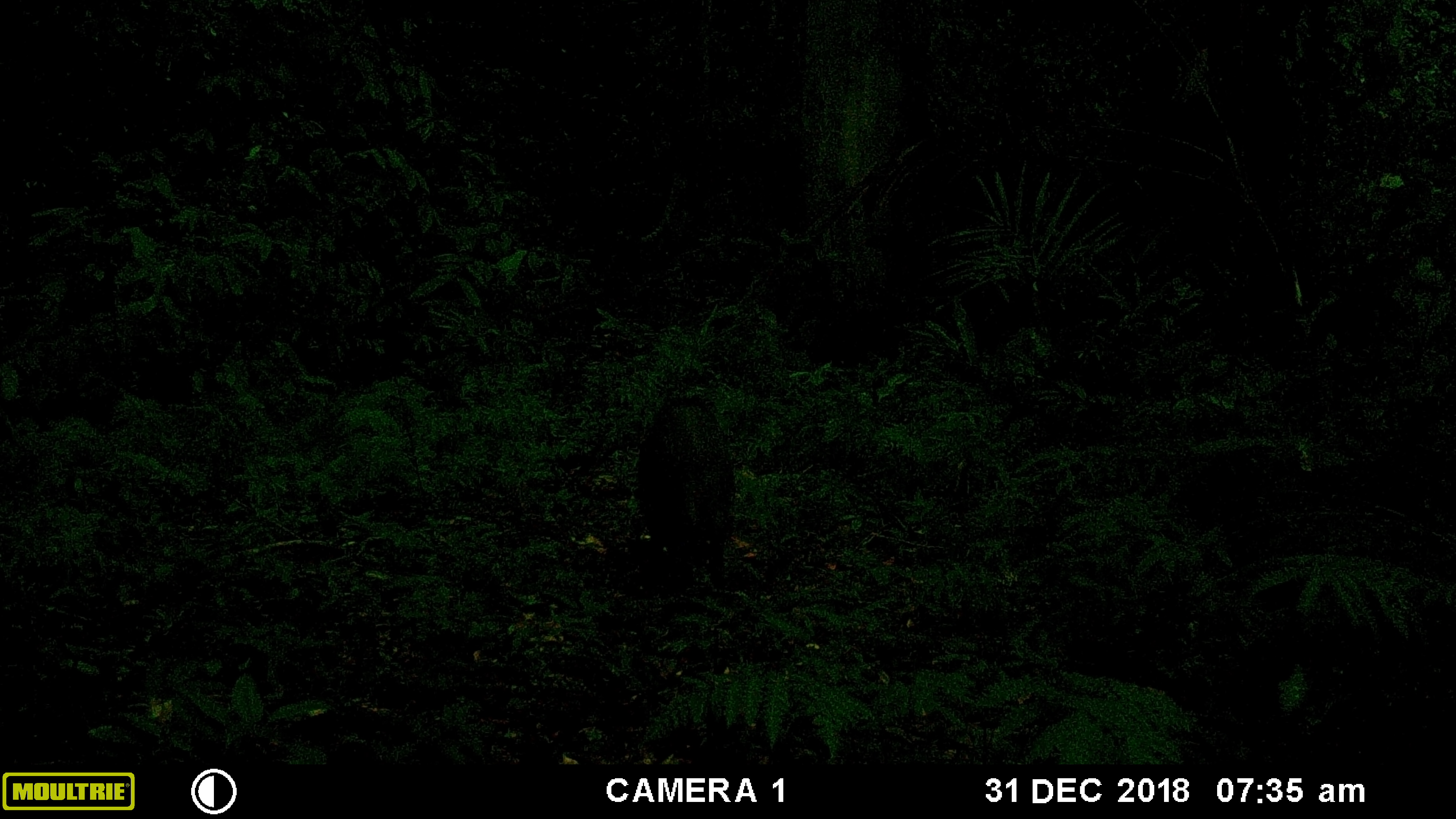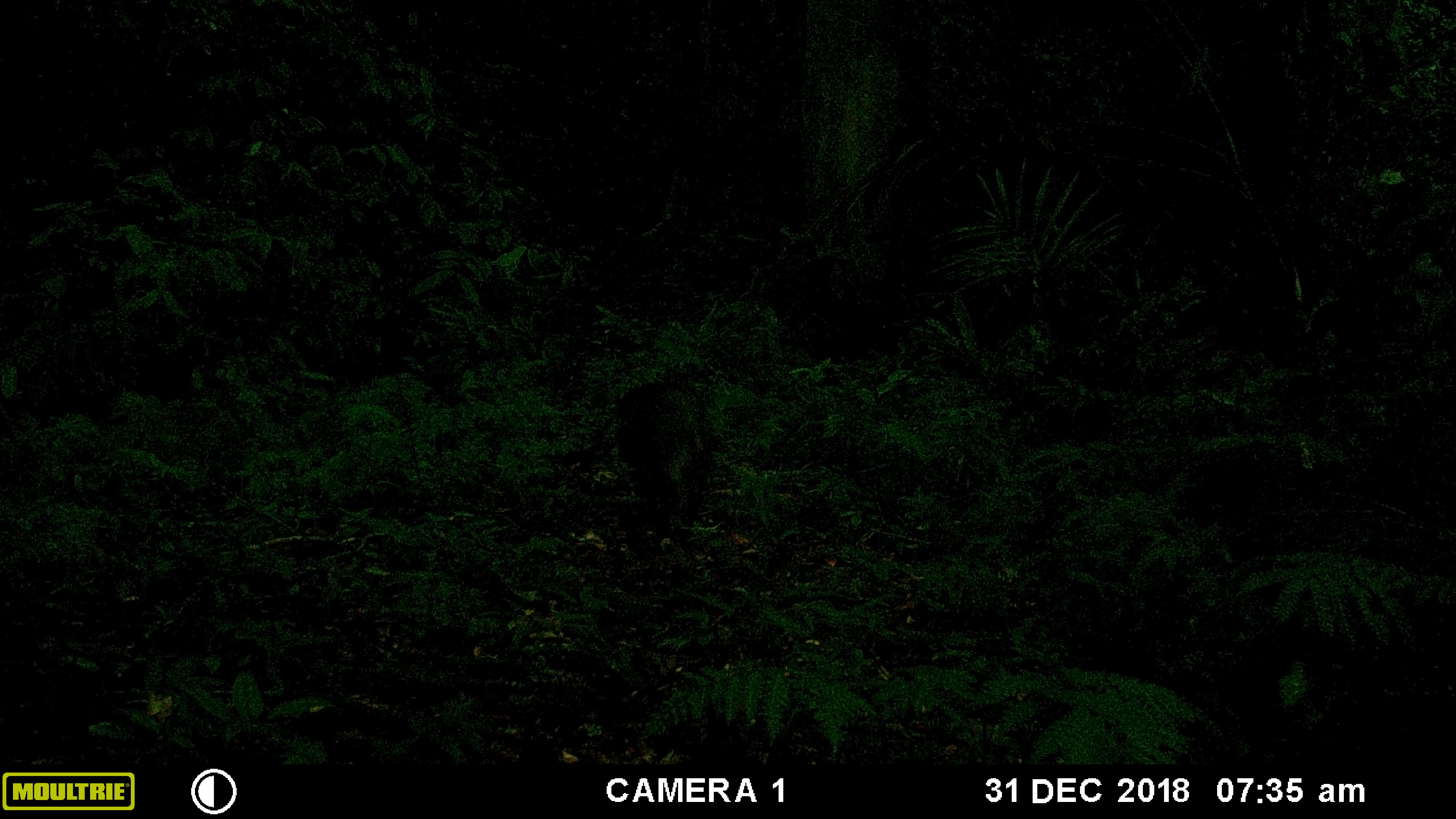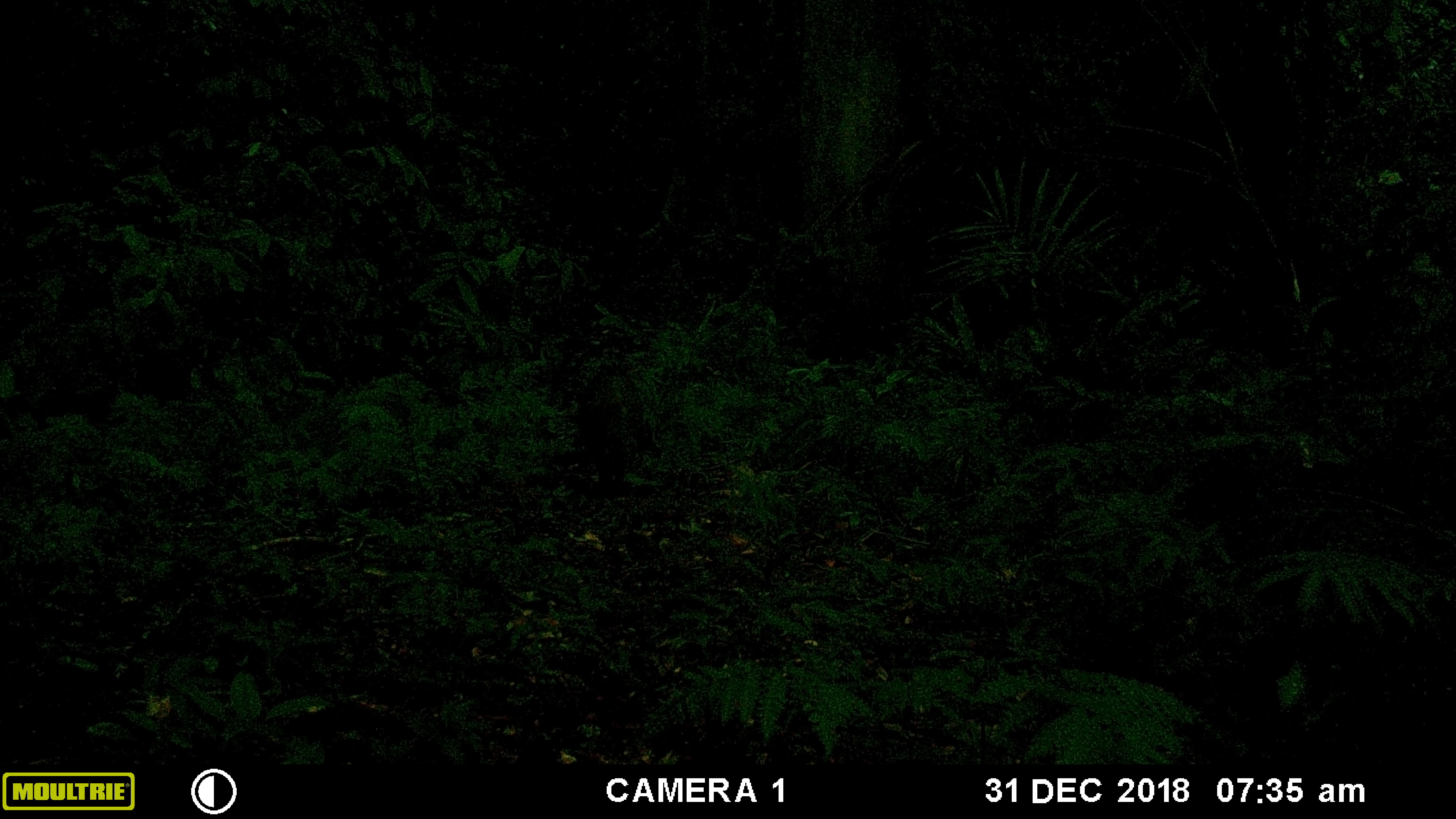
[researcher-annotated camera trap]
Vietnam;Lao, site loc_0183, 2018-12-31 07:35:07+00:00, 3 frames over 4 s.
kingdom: Animalia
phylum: Chordata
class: Mammalia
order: Artiodactyla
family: Suidae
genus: Sus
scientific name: Sus scrofa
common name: eurasian wild pig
Eurasian wild pig (Sus scrofa). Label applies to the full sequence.